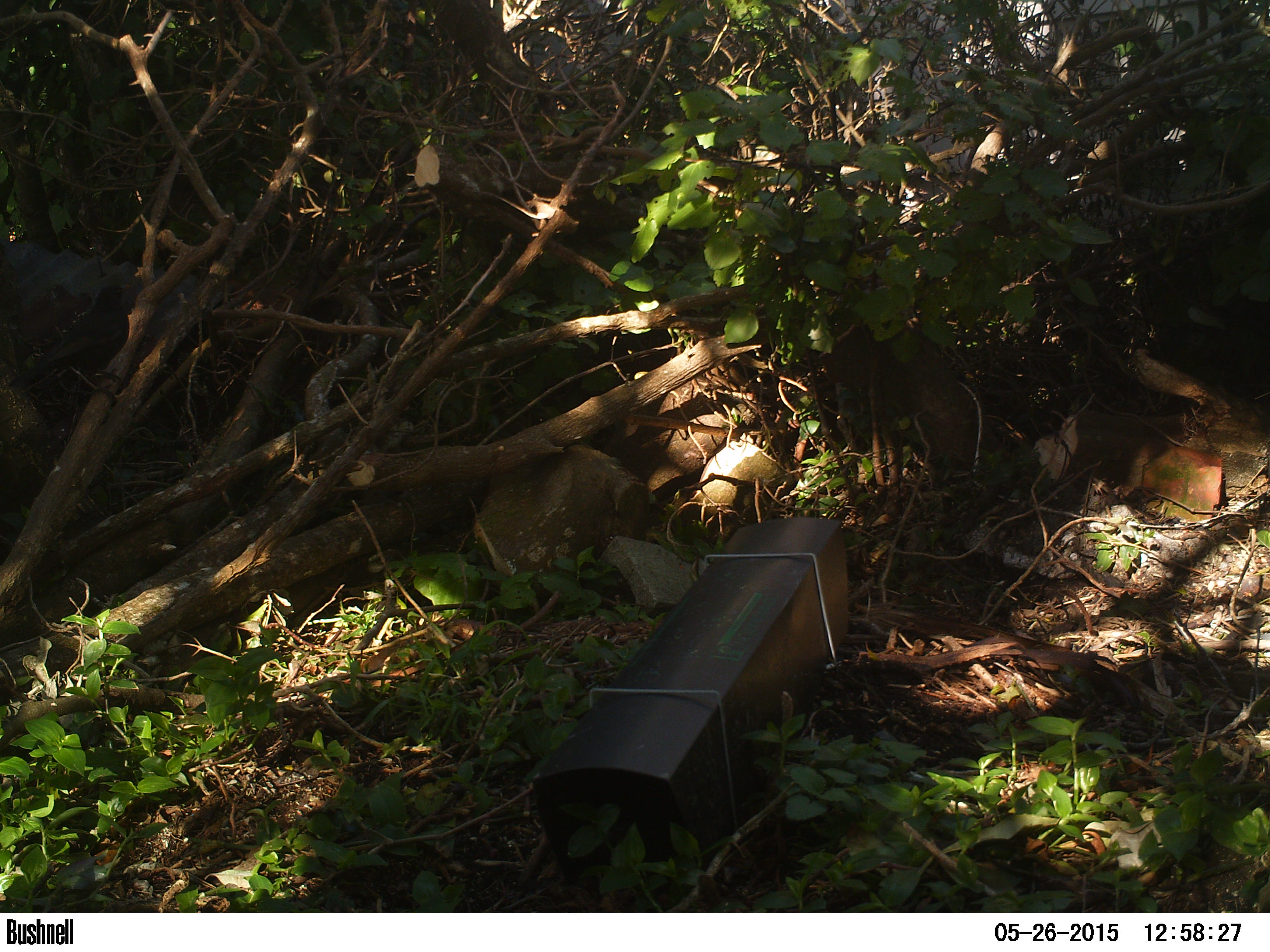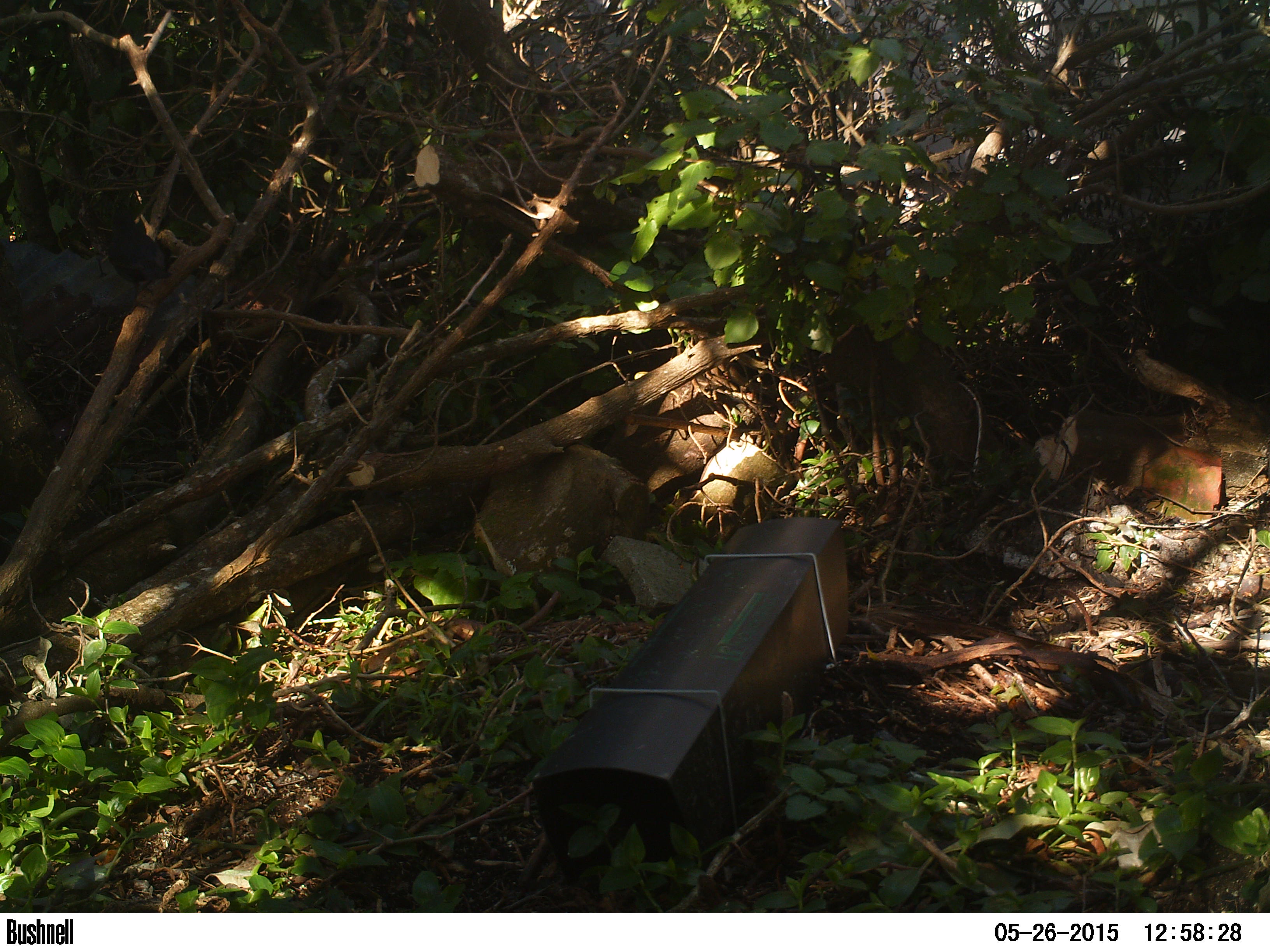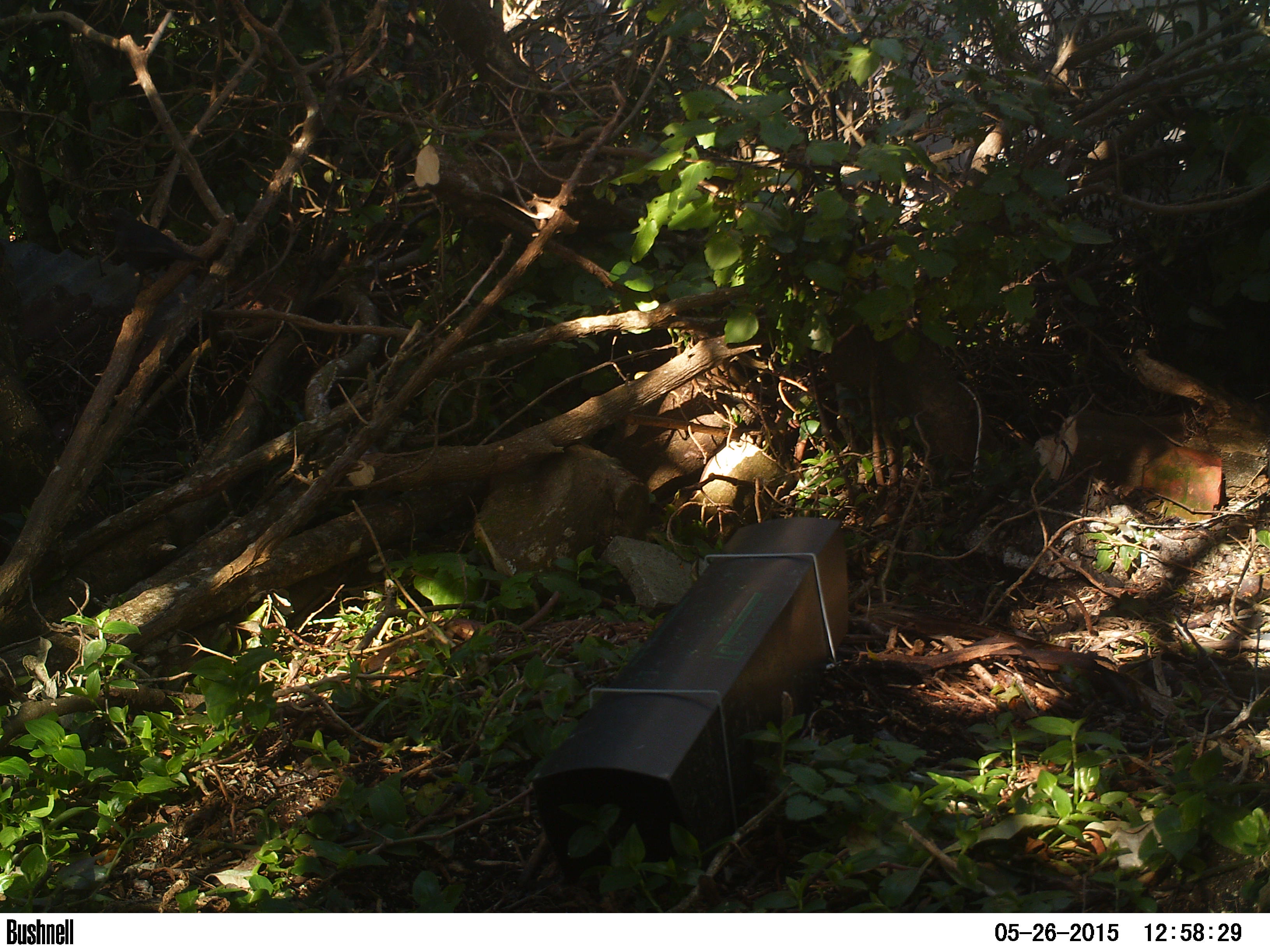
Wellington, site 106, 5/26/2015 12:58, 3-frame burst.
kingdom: Animalia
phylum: Chordata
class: Aves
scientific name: Aves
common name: bird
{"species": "bird (Aves)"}